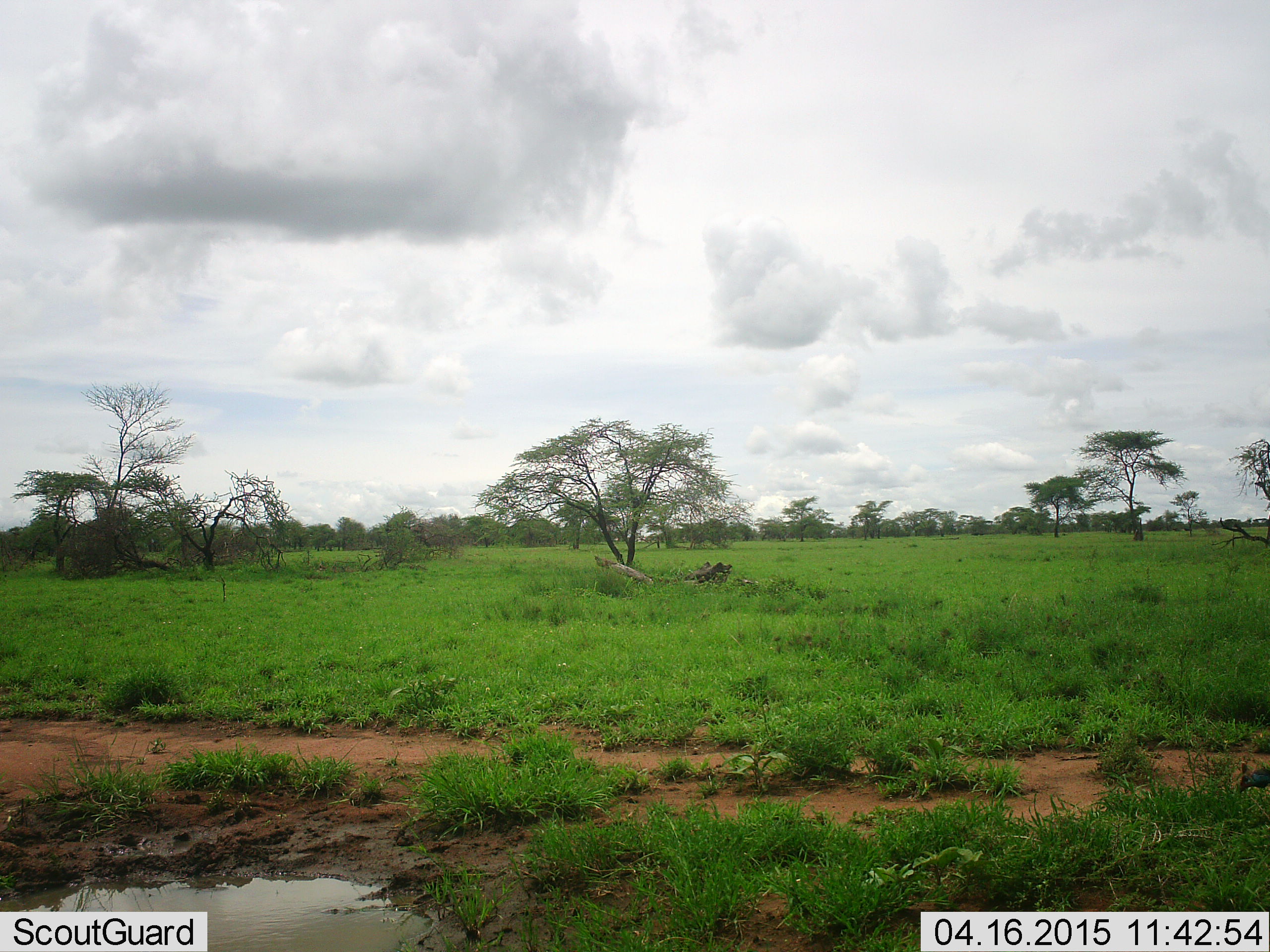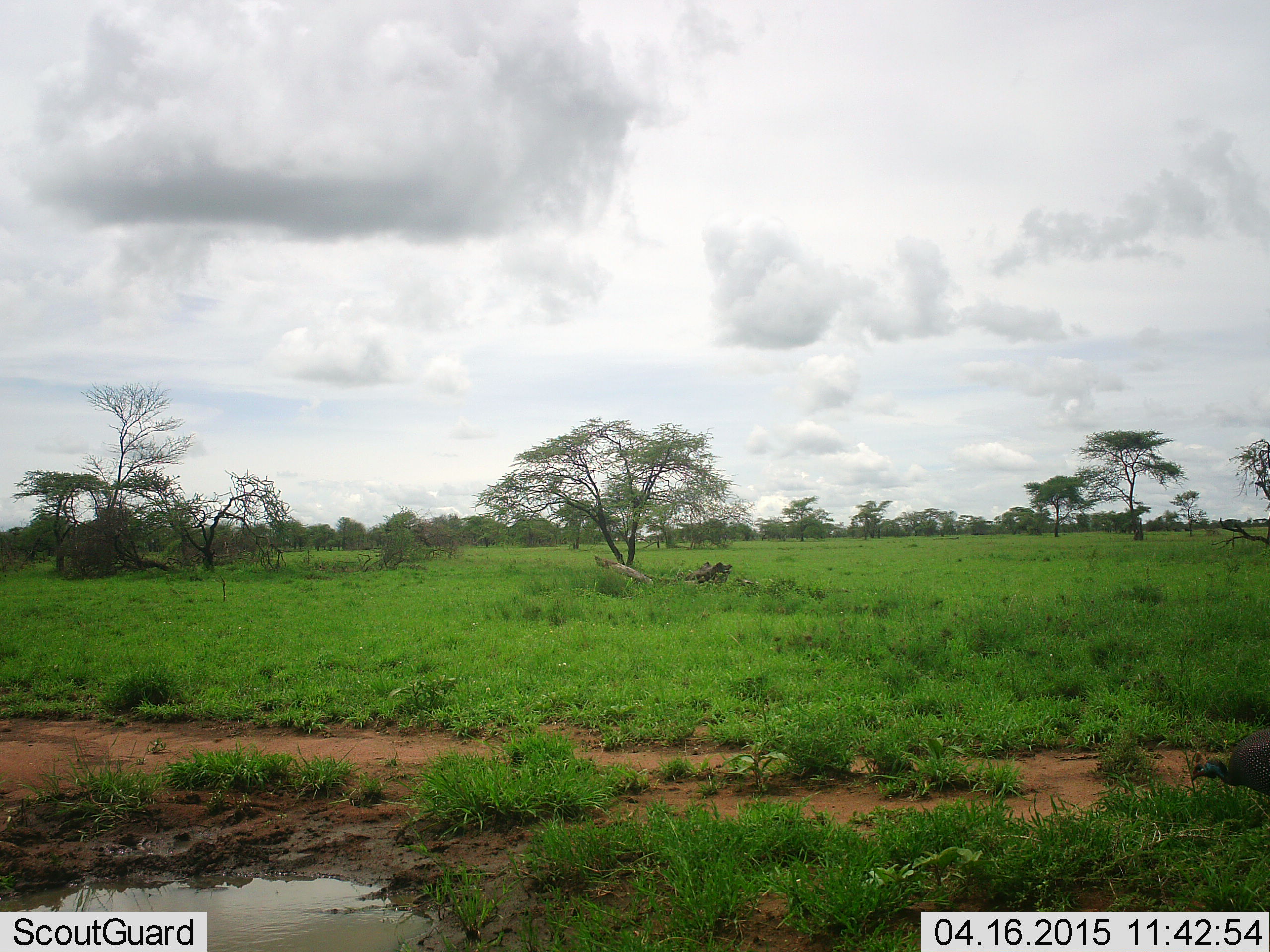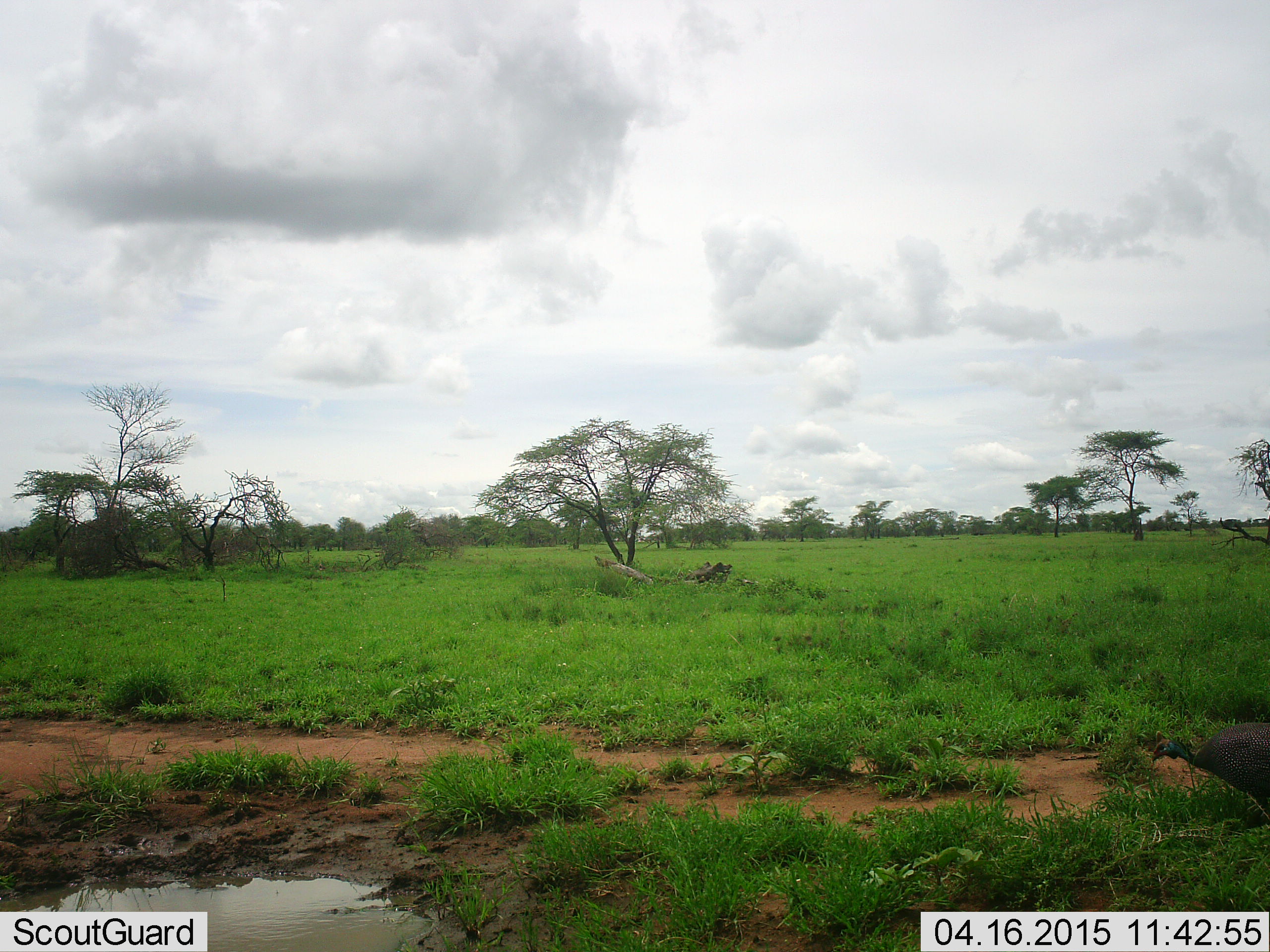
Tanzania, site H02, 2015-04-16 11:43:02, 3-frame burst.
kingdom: Animalia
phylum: Chordata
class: Aves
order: Galliformes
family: Numididae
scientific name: Numididae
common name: guinea fowl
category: guineafowl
Guineafowl (guinea fowl) (Numididae), count 1. Behavior (volunteer vote fractions): standing 0%, resting 0%, moving 80%, interacting 0%. Young present (vote fraction): 0%. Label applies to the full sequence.